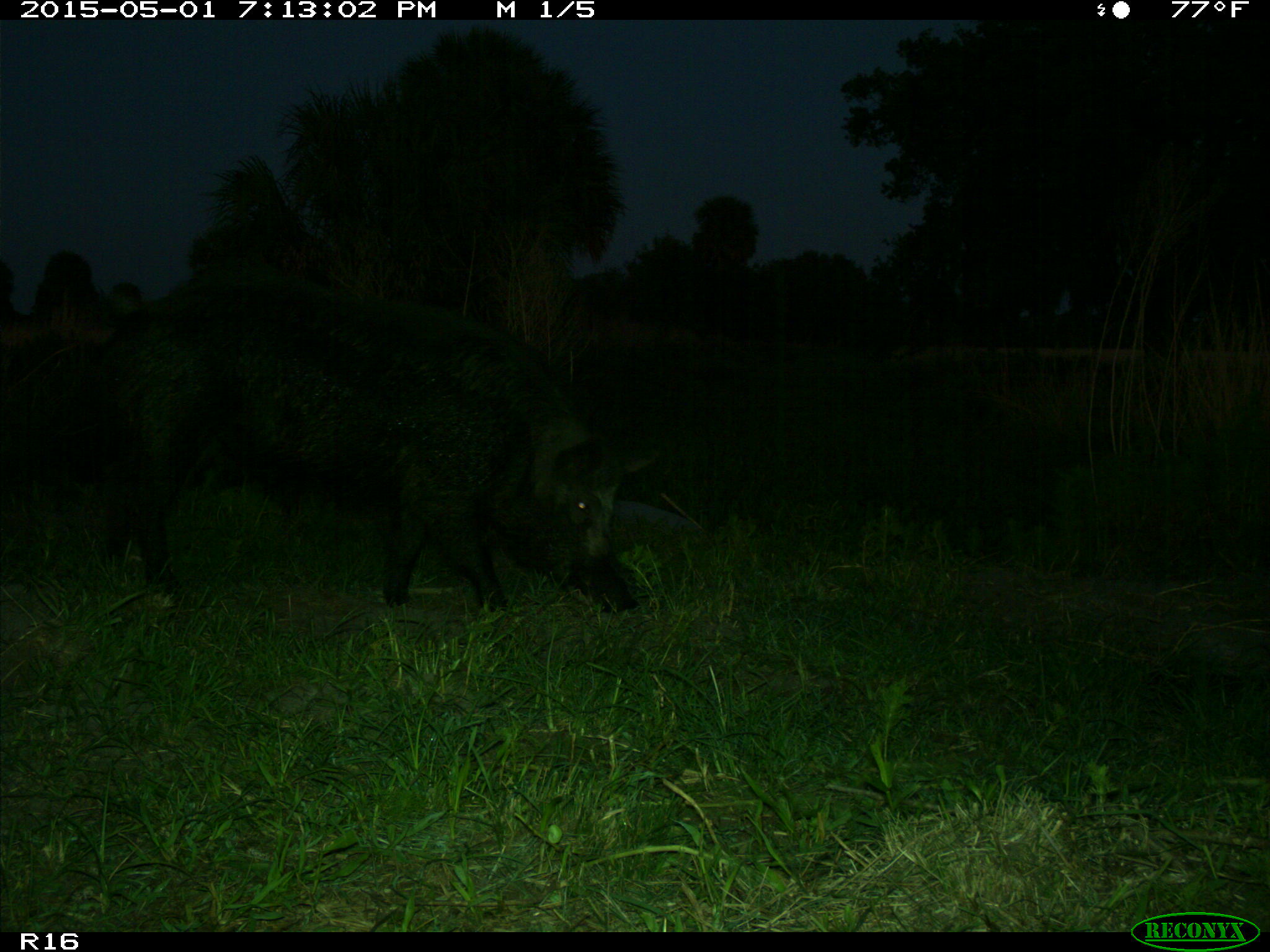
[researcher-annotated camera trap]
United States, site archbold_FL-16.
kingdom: Animalia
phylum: Chordata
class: Mammalia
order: Artiodactyla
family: Suidae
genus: Sus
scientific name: Sus scrofa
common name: wild boar